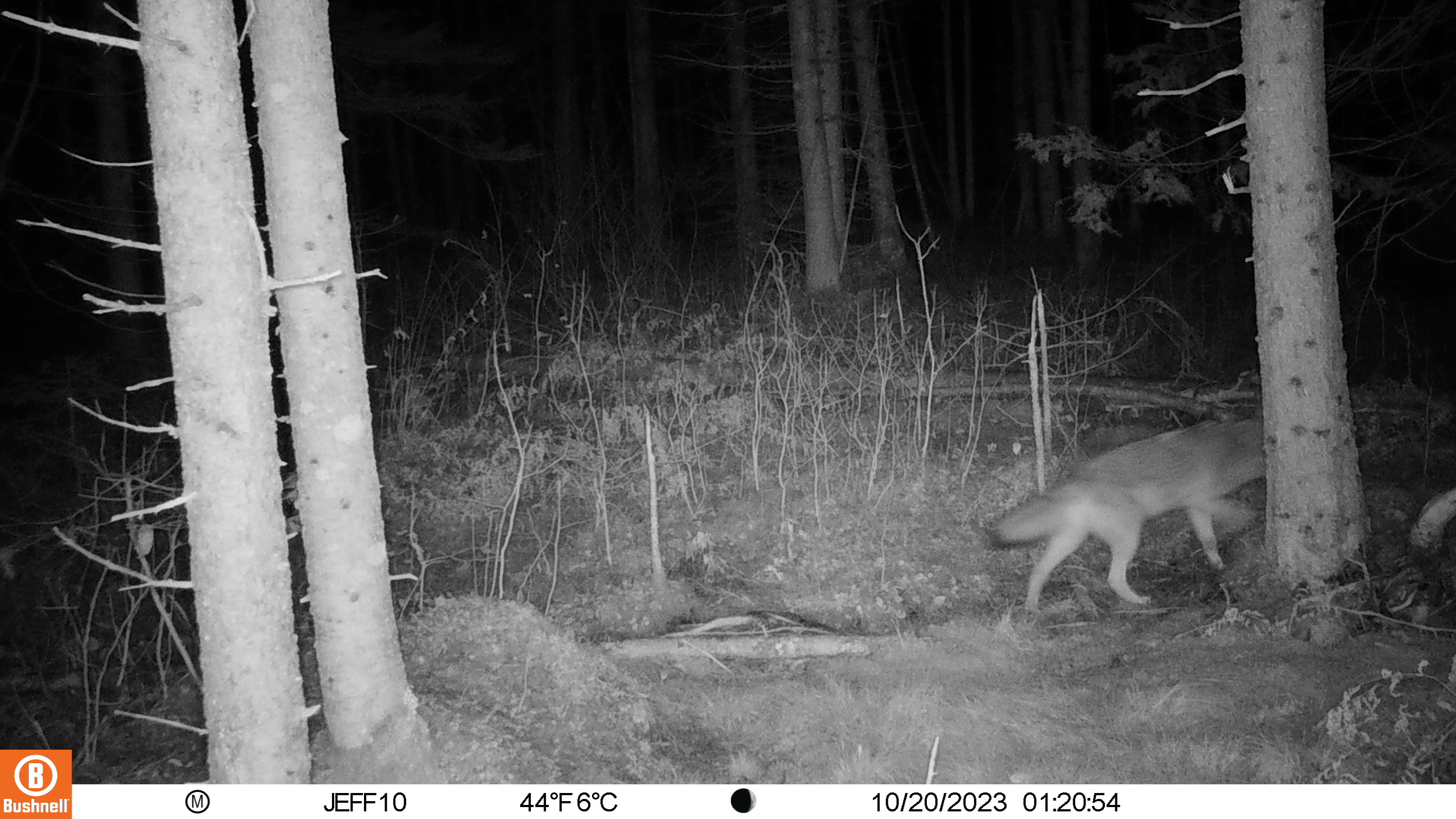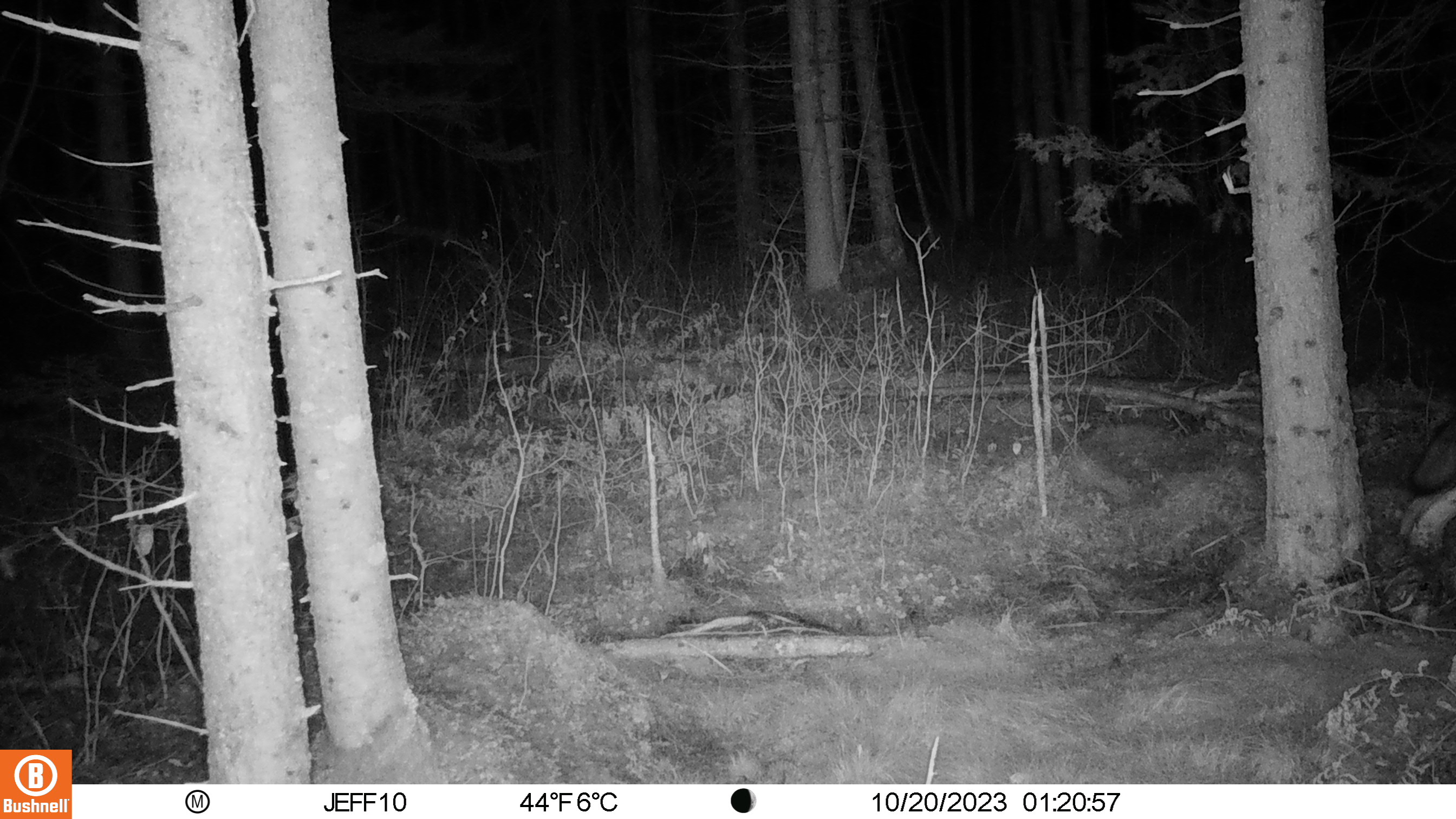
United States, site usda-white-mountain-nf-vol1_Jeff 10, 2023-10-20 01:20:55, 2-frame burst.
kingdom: Animalia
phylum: Chordata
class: Mammalia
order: Carnivora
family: Canidae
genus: Canis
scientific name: Canis latrans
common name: coyote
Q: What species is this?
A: Coyote (Canis latrans).